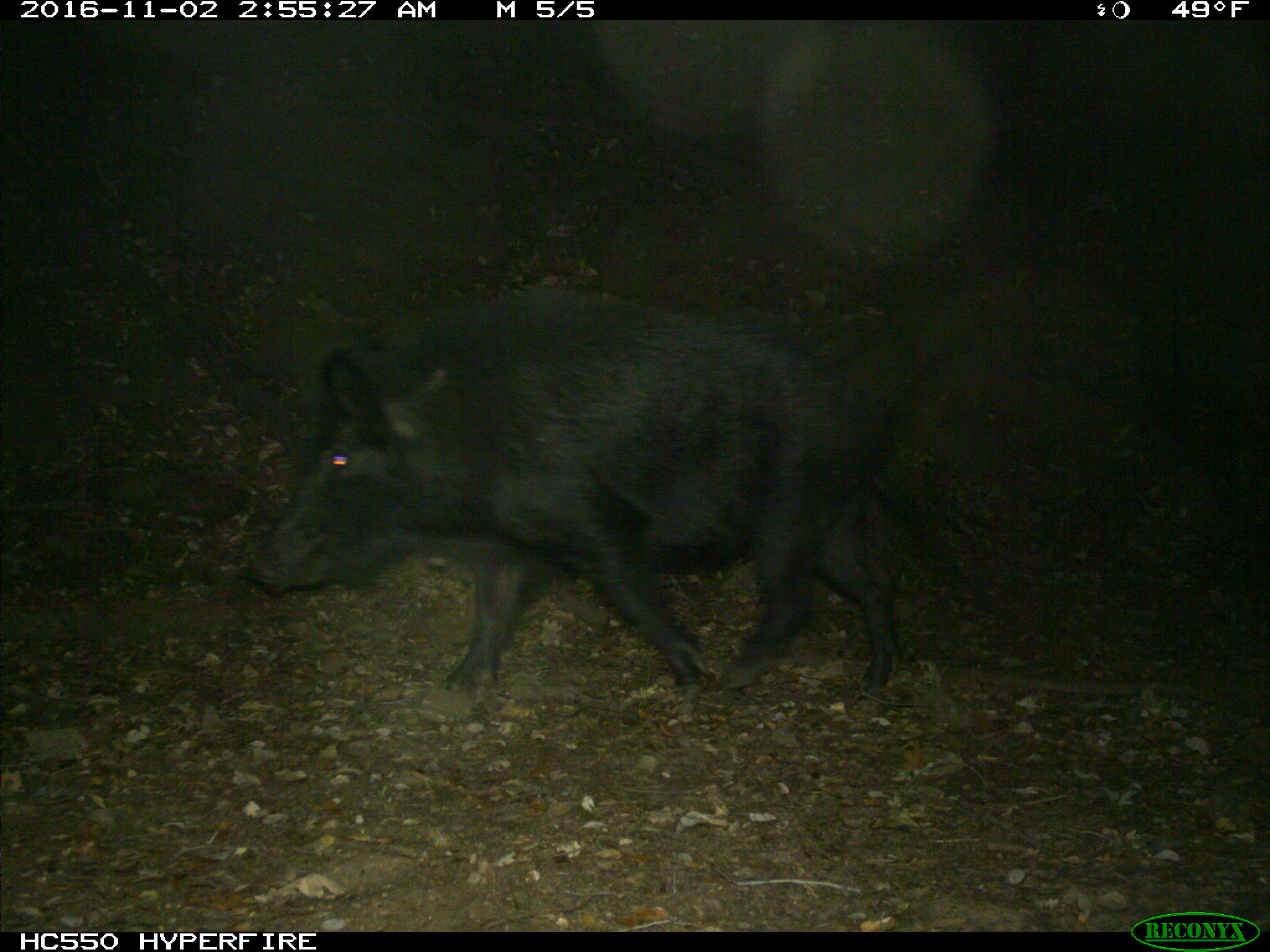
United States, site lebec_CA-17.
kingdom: Animalia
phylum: Chordata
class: Mammalia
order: Artiodactyla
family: Suidae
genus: Sus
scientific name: Sus scrofa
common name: wild boar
Sus scrofa (wild boar).